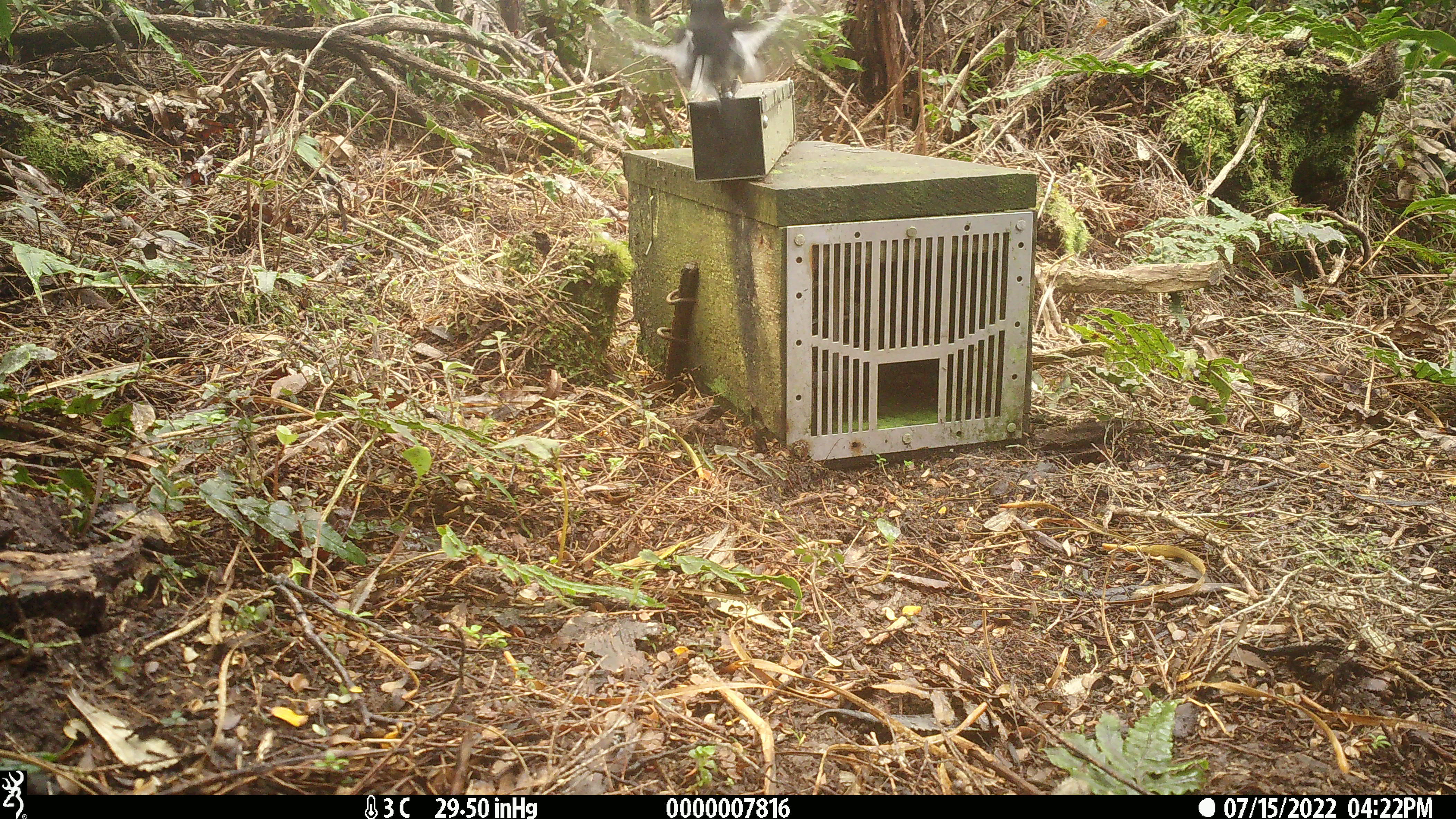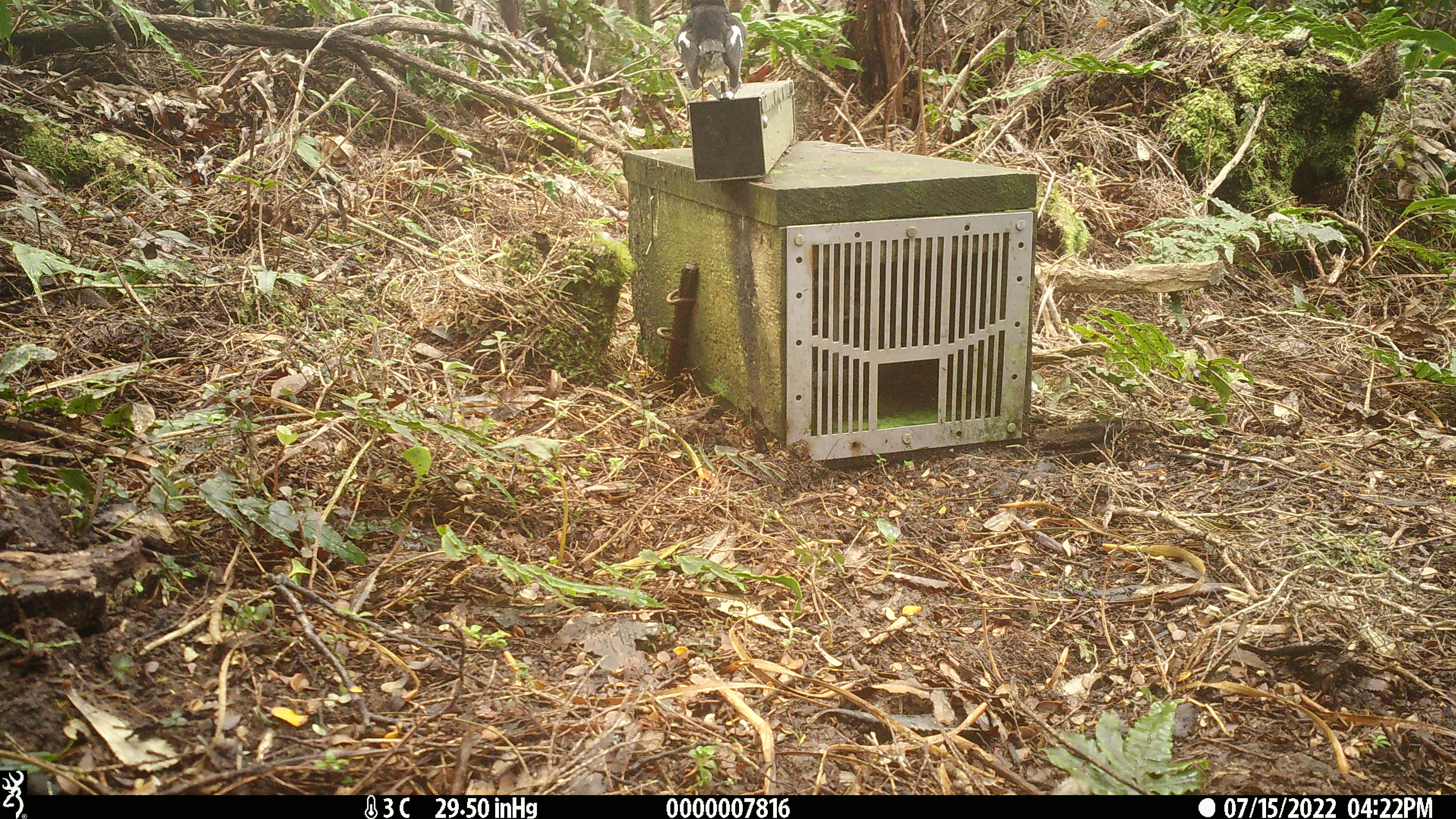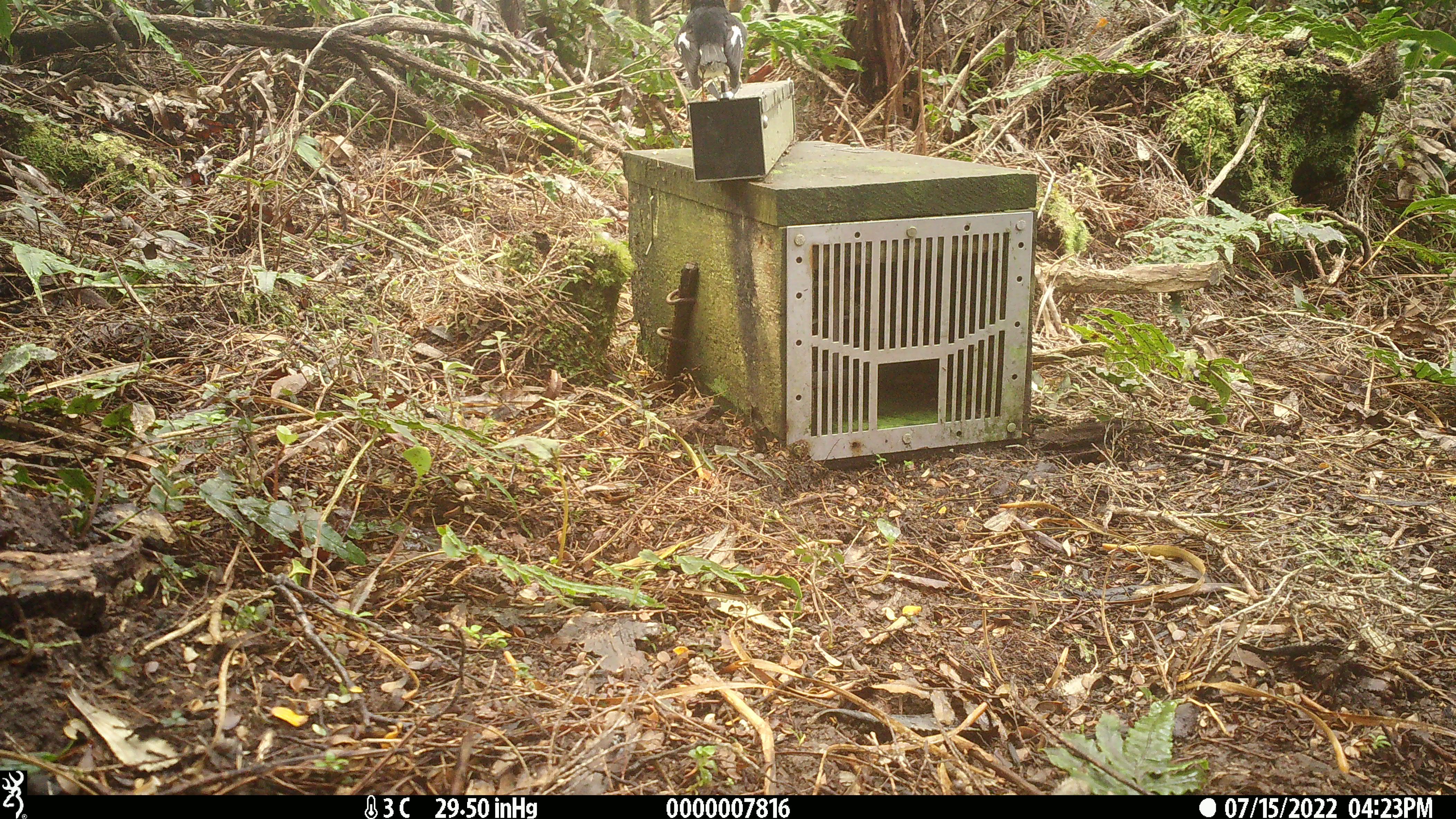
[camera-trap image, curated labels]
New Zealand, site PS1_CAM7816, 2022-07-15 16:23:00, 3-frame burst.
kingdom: Animalia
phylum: Chordata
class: Aves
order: Passeriformes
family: Petroicidae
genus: Petroica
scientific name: Petroica macrocephala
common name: tomtit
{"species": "tomtit (Petroica macrocephala)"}